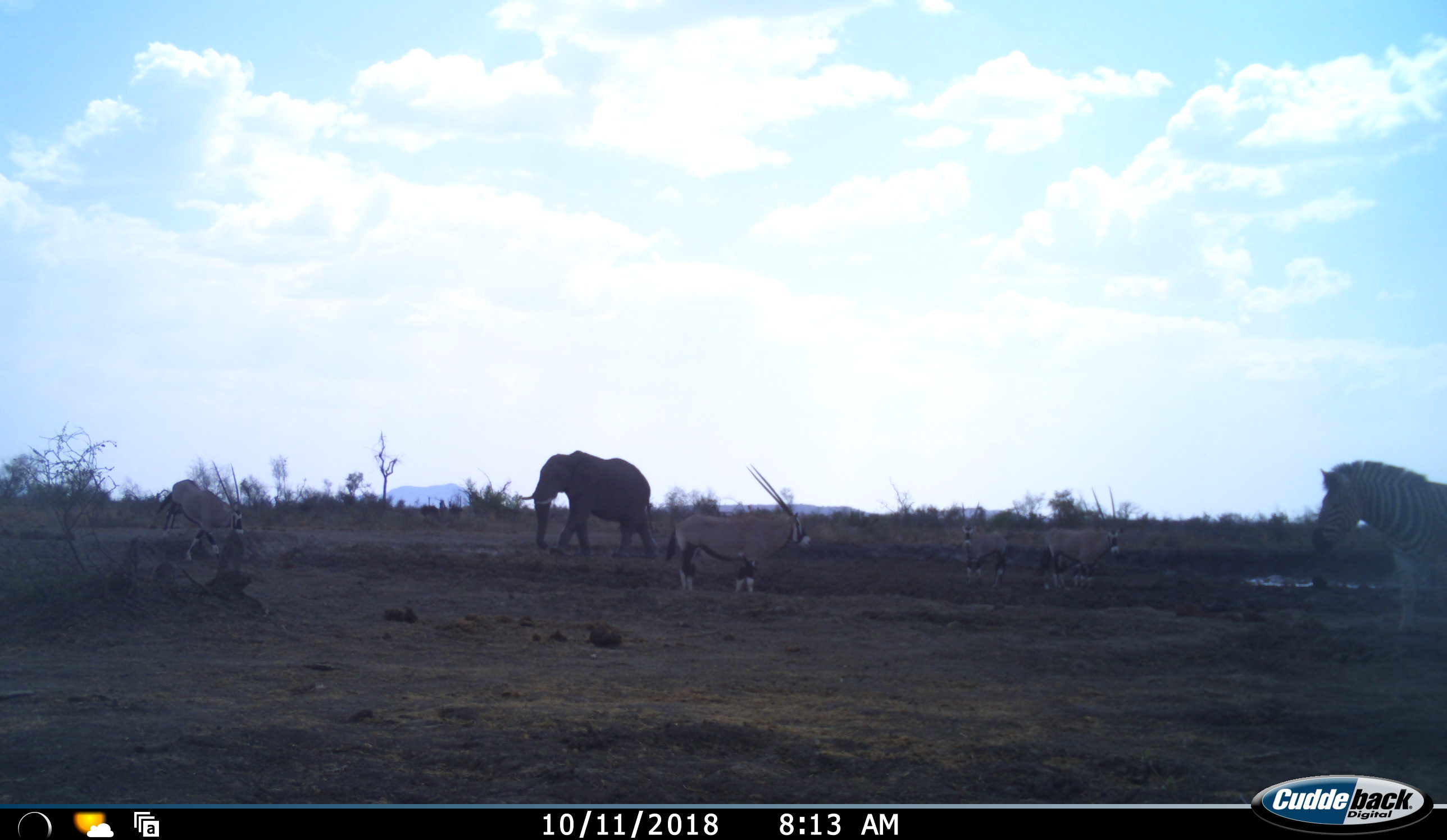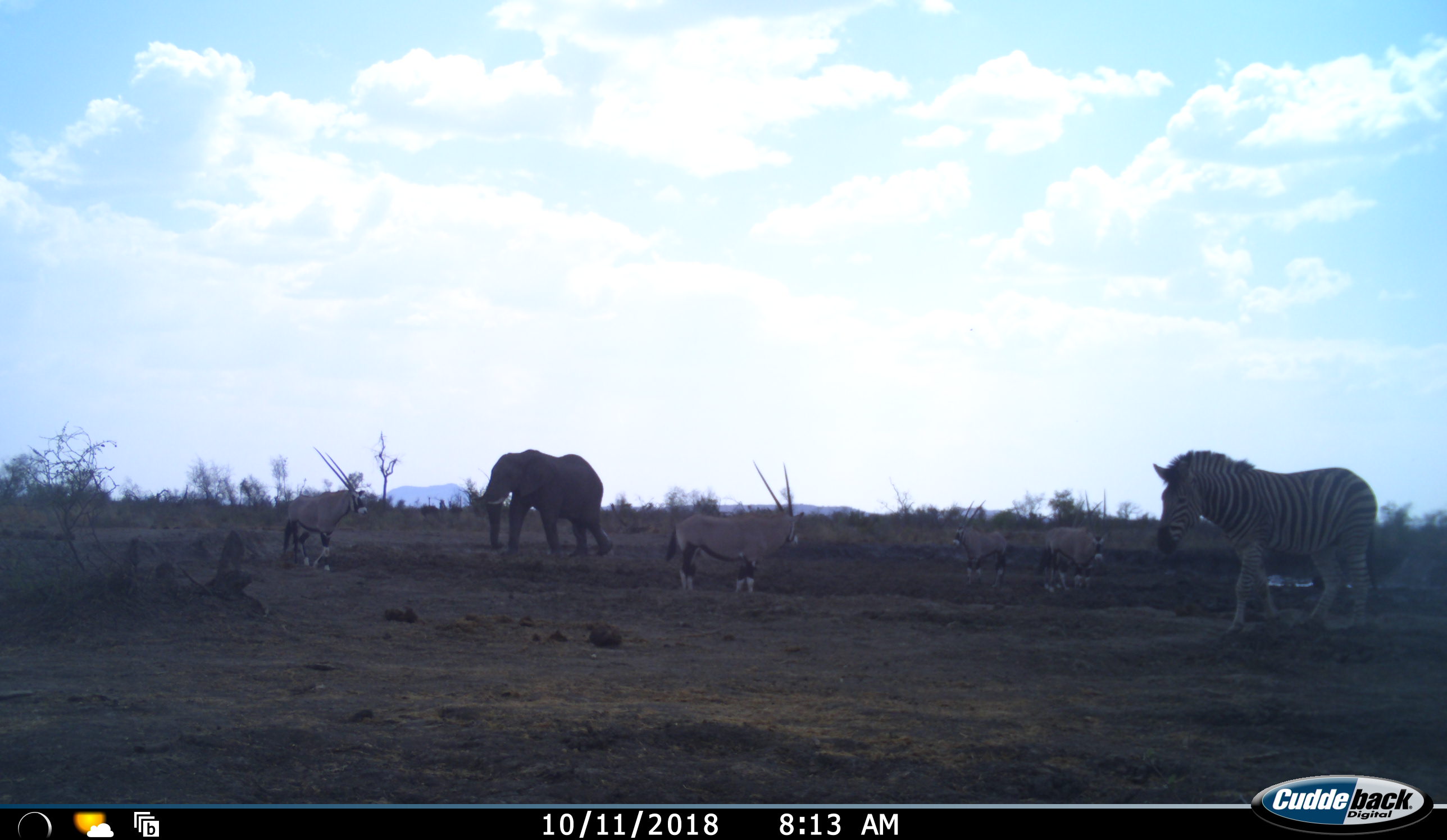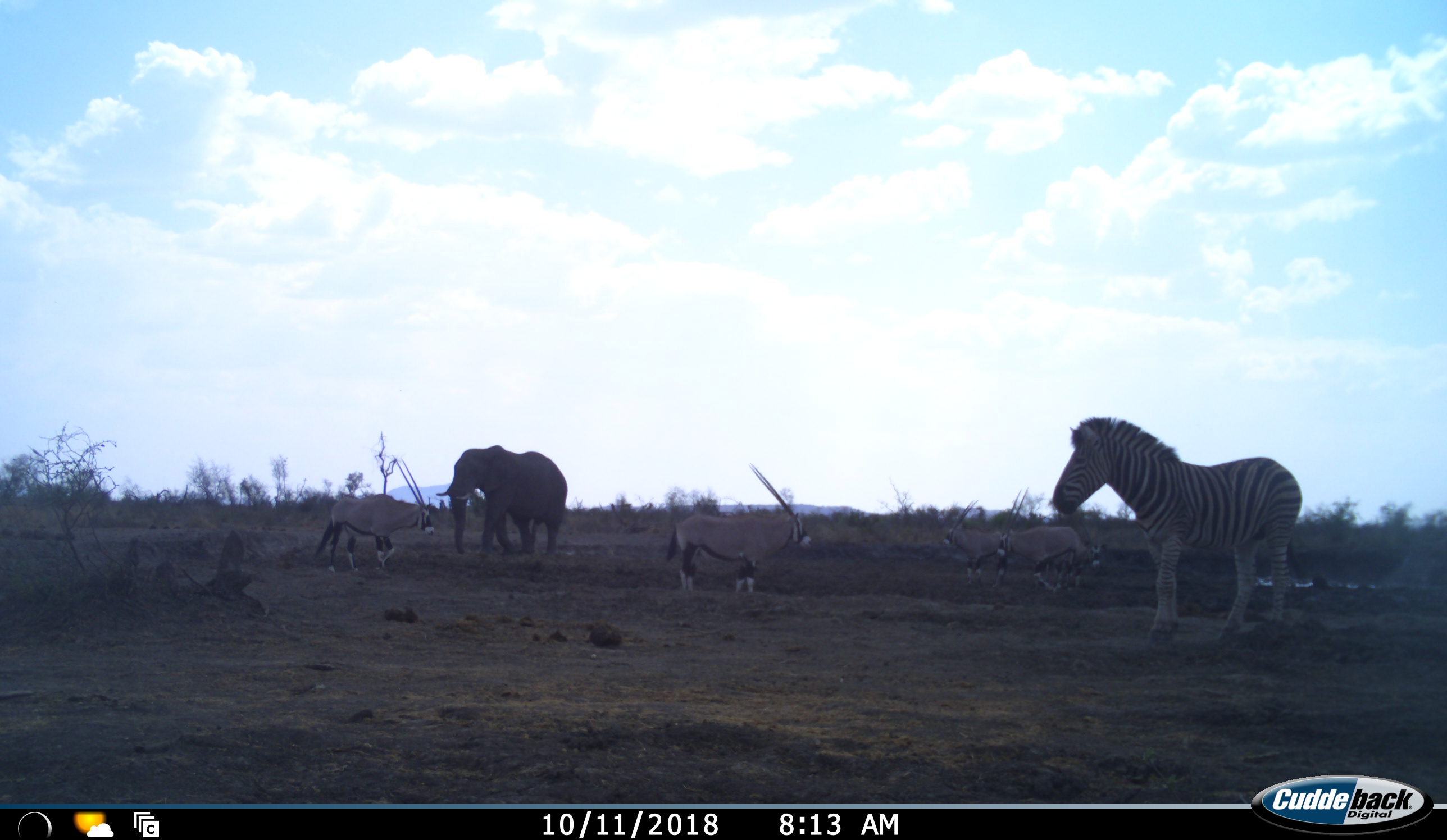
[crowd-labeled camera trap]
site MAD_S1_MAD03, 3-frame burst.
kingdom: Animalia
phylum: Chordata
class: Mammalia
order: Proboscidea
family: Elephantidae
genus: Loxodonta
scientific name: Loxodonta africana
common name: african bush elephant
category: elephant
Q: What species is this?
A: Elephant (african bush elephant) (Loxodonta africana).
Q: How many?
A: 1.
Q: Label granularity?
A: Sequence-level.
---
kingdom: Animalia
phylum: Chordata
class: Mammalia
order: Artiodactyla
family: Bovidae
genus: Oryx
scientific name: Oryx gazella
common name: gemsbok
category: oryx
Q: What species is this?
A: Oryx (gemsbok) (Oryx gazella).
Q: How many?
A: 5.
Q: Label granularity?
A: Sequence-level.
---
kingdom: Animalia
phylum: Chordata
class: Mammalia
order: Perissodactyla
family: Equidae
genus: Equus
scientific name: Equus quagga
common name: plains zebra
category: zebraplains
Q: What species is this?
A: Zebraplains (plains zebra) (Equus quagga).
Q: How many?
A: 1.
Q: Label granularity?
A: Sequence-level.